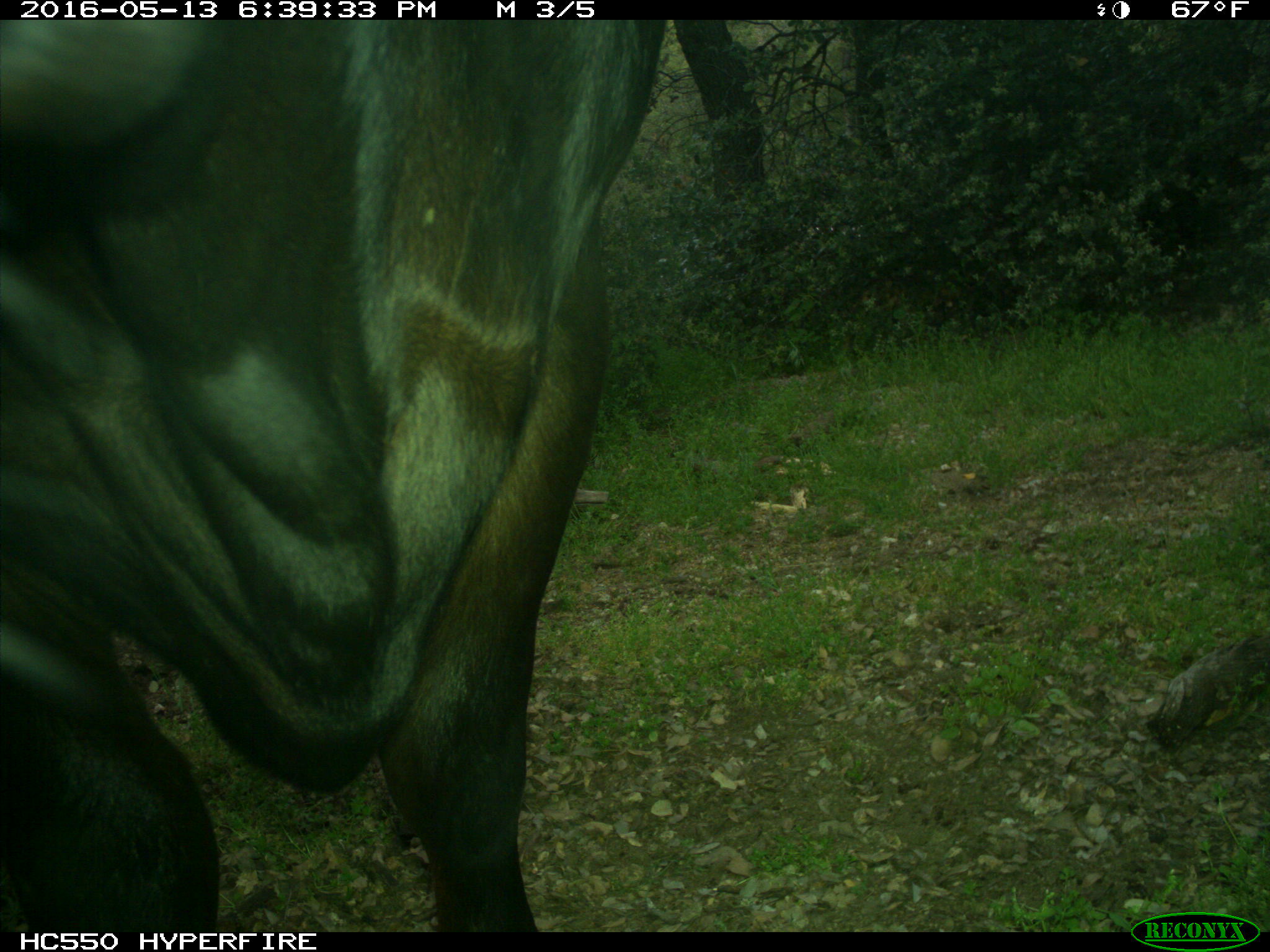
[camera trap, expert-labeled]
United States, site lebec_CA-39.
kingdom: Animalia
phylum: Chordata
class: Mammalia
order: Artiodactyla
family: Bovidae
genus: Bos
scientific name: Bos taurus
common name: domestic cow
Bos taurus (domestic cow).